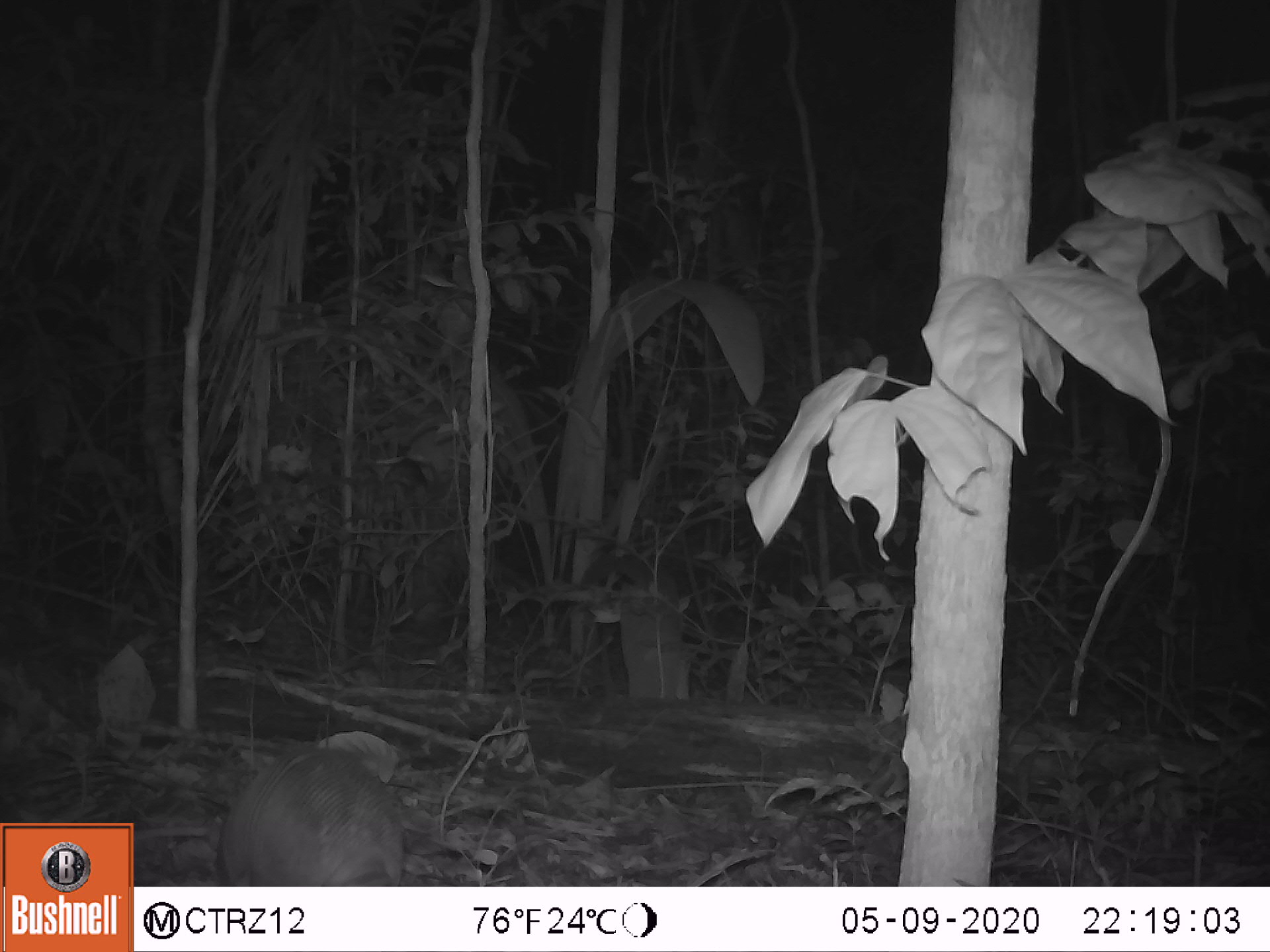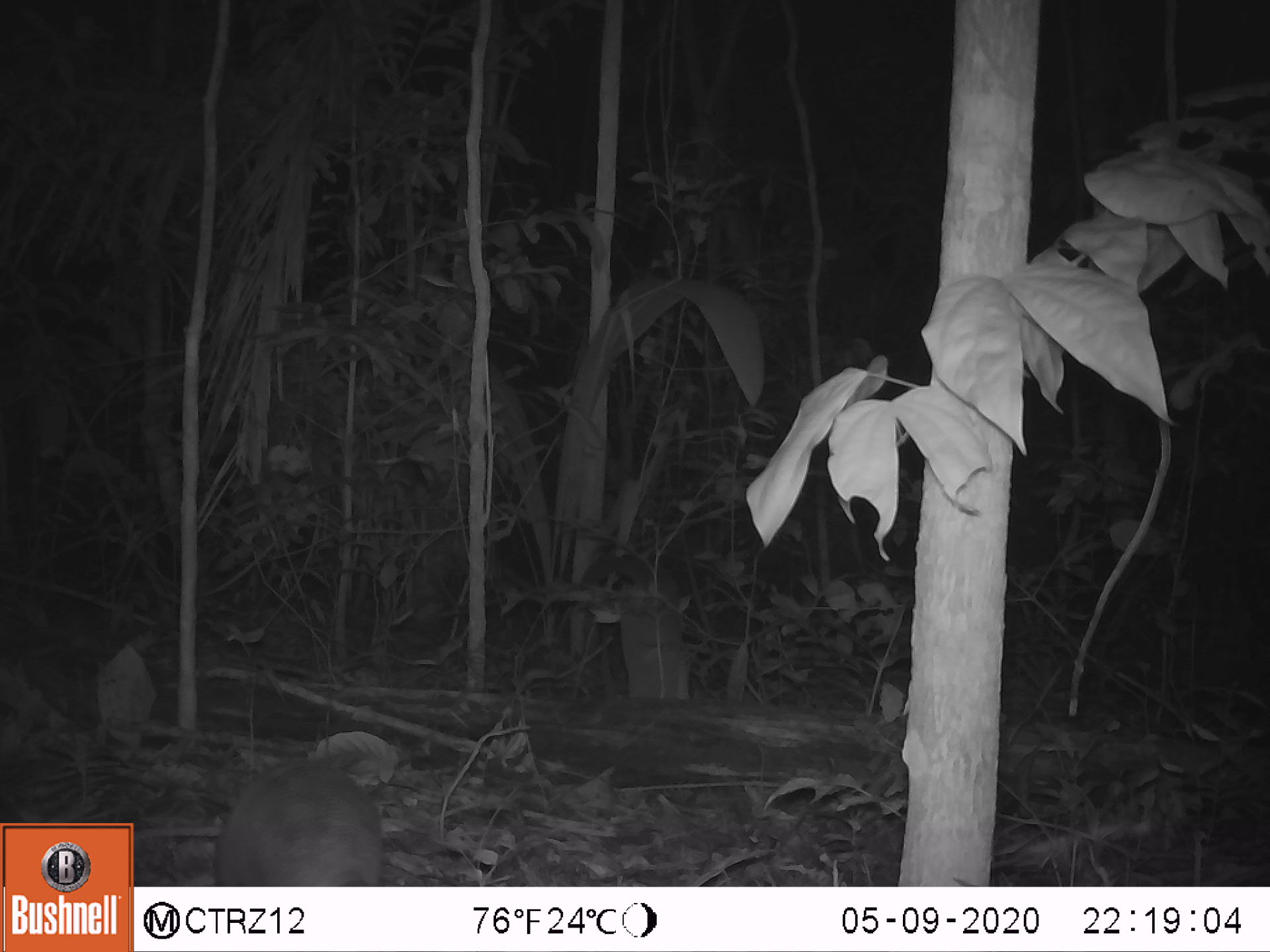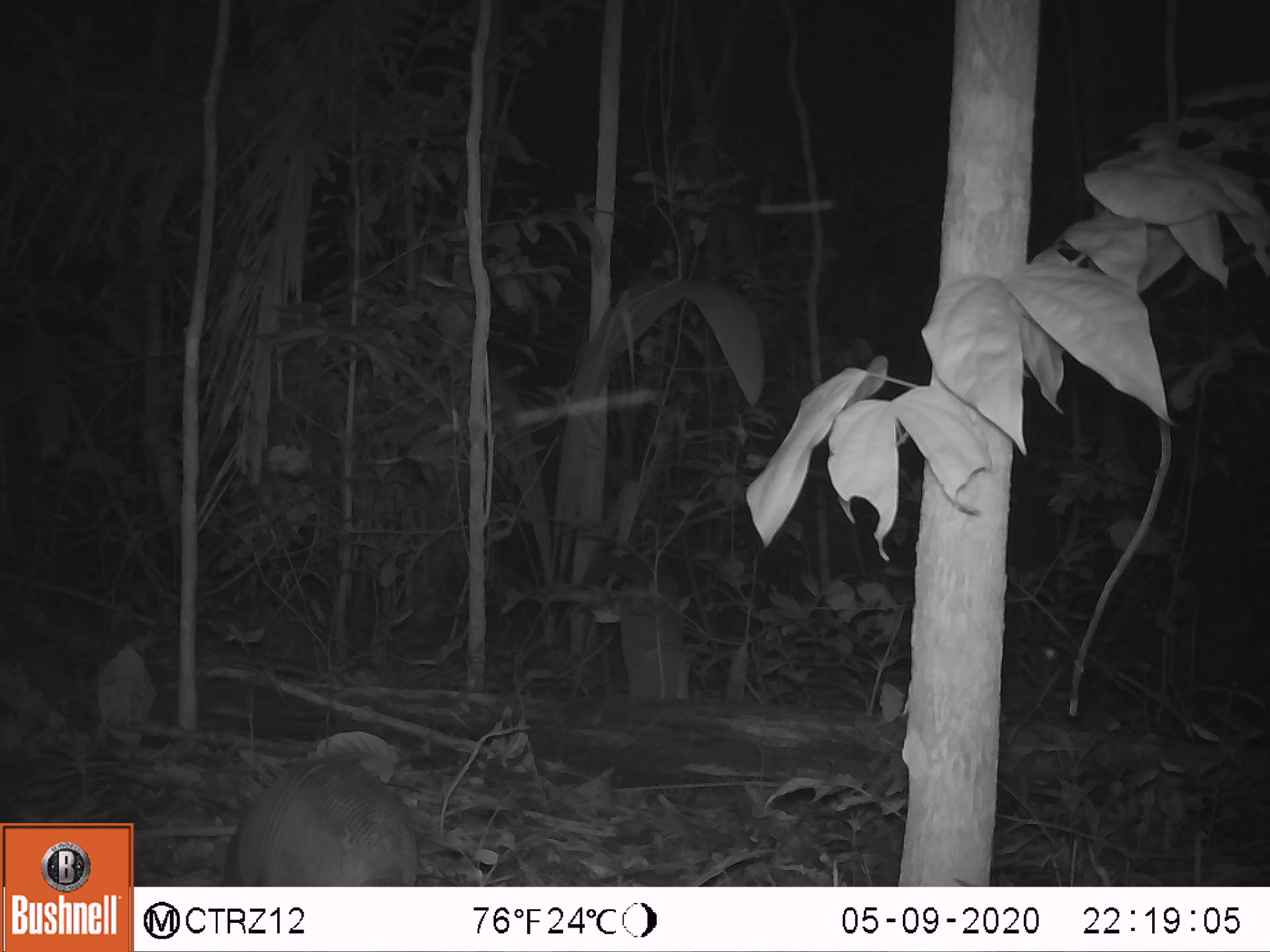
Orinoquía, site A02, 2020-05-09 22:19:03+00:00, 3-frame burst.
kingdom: Animalia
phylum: Chordata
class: Mammalia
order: Cingulata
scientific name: Cingulata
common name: armadillo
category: unknown armadillo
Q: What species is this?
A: Unknown armadillo (armadillo) (Cingulata).